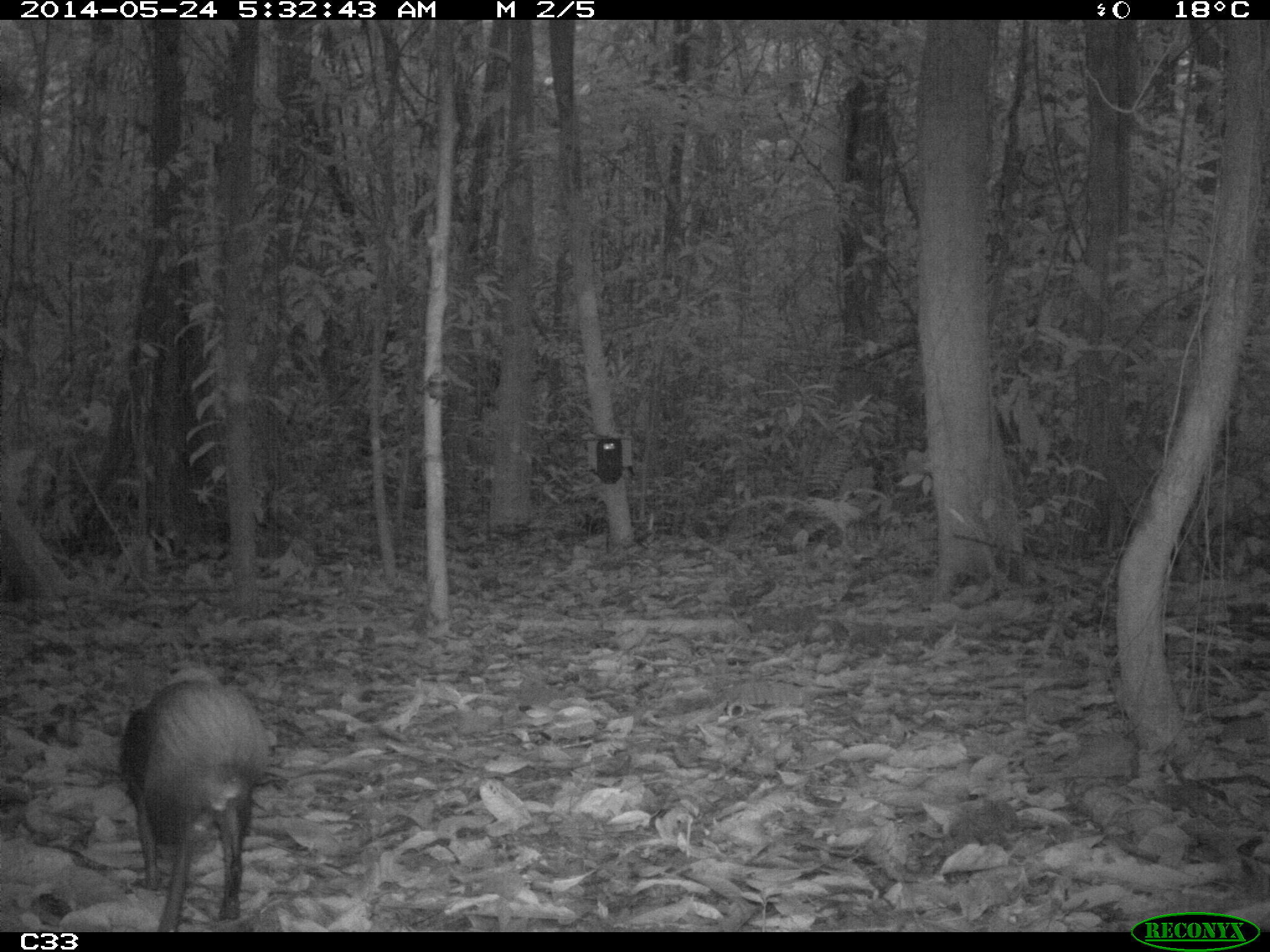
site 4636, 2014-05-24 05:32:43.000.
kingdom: Animalia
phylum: Chordata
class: Mammalia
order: Rodentia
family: Dasyproctidae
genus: Dasyprocta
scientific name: Dasyprocta leporina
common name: red-rumped agouti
Dasyprocta leporina (red-rumped agouti), count 1, age adult.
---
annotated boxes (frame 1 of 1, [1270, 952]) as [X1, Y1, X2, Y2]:
dasyprocta leporina: [116, 655, 274, 932]